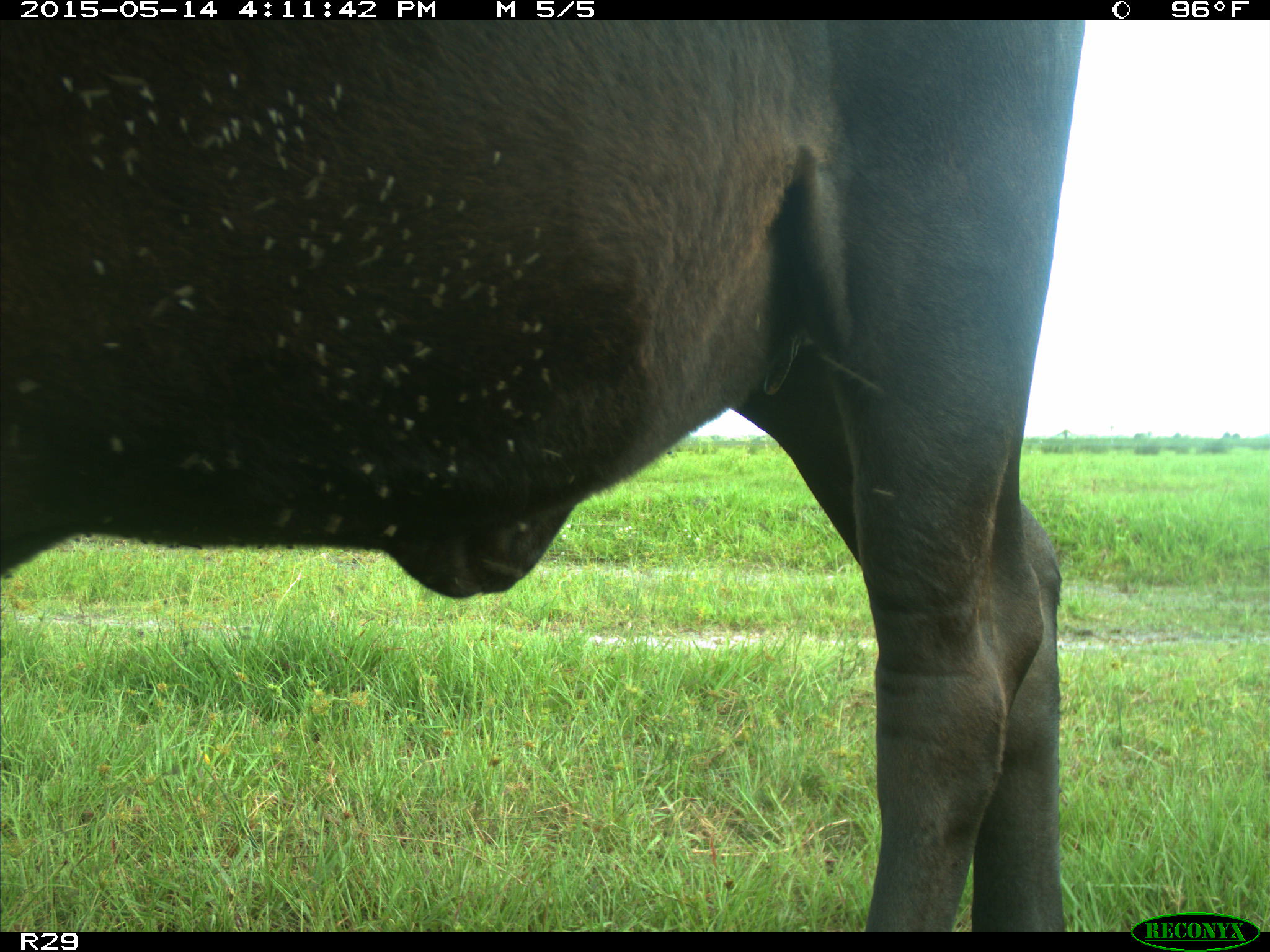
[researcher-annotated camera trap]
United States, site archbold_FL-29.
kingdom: Animalia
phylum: Chordata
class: Mammalia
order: Artiodactyla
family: Bovidae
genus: Bos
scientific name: Bos taurus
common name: domestic cow